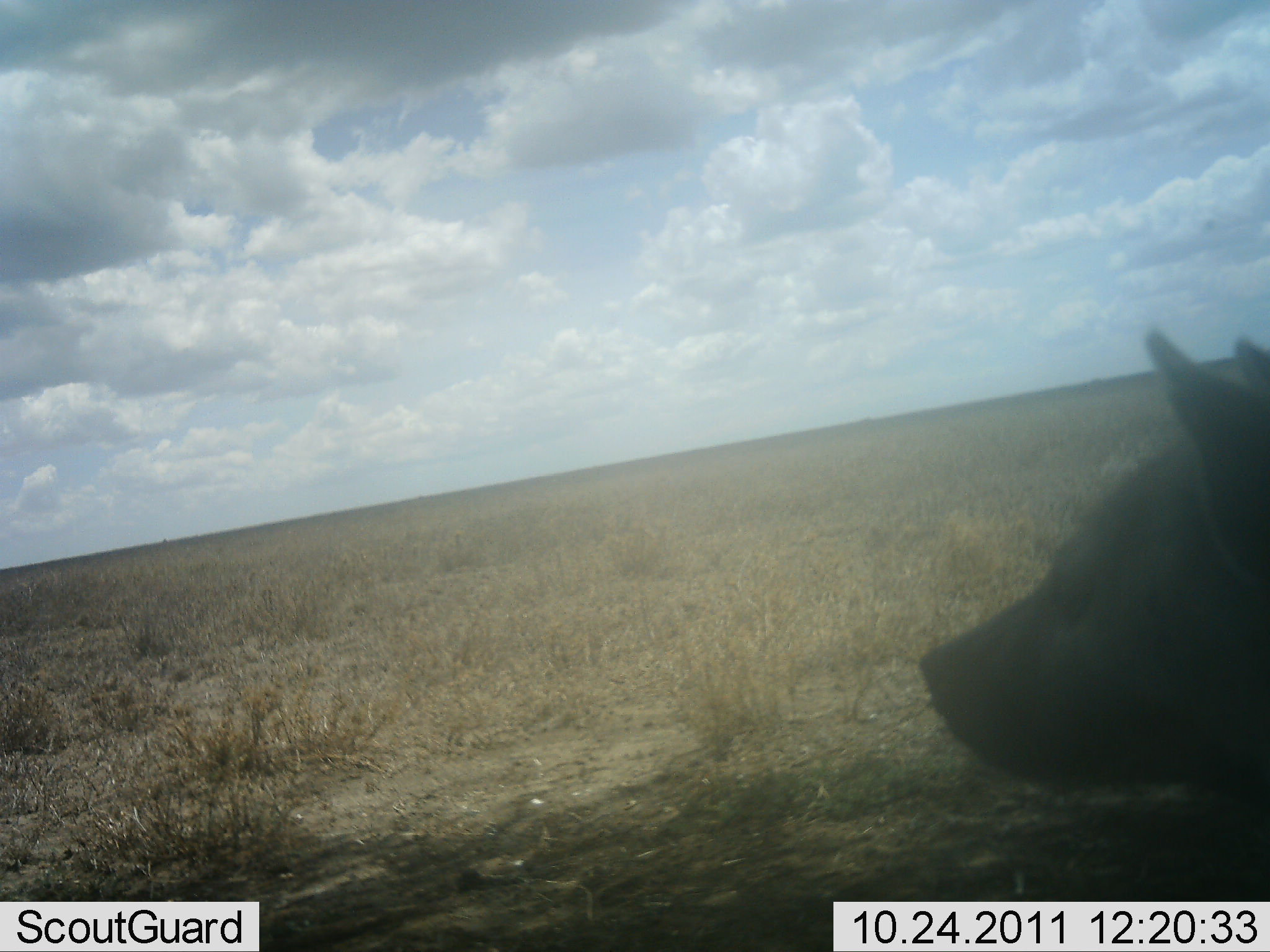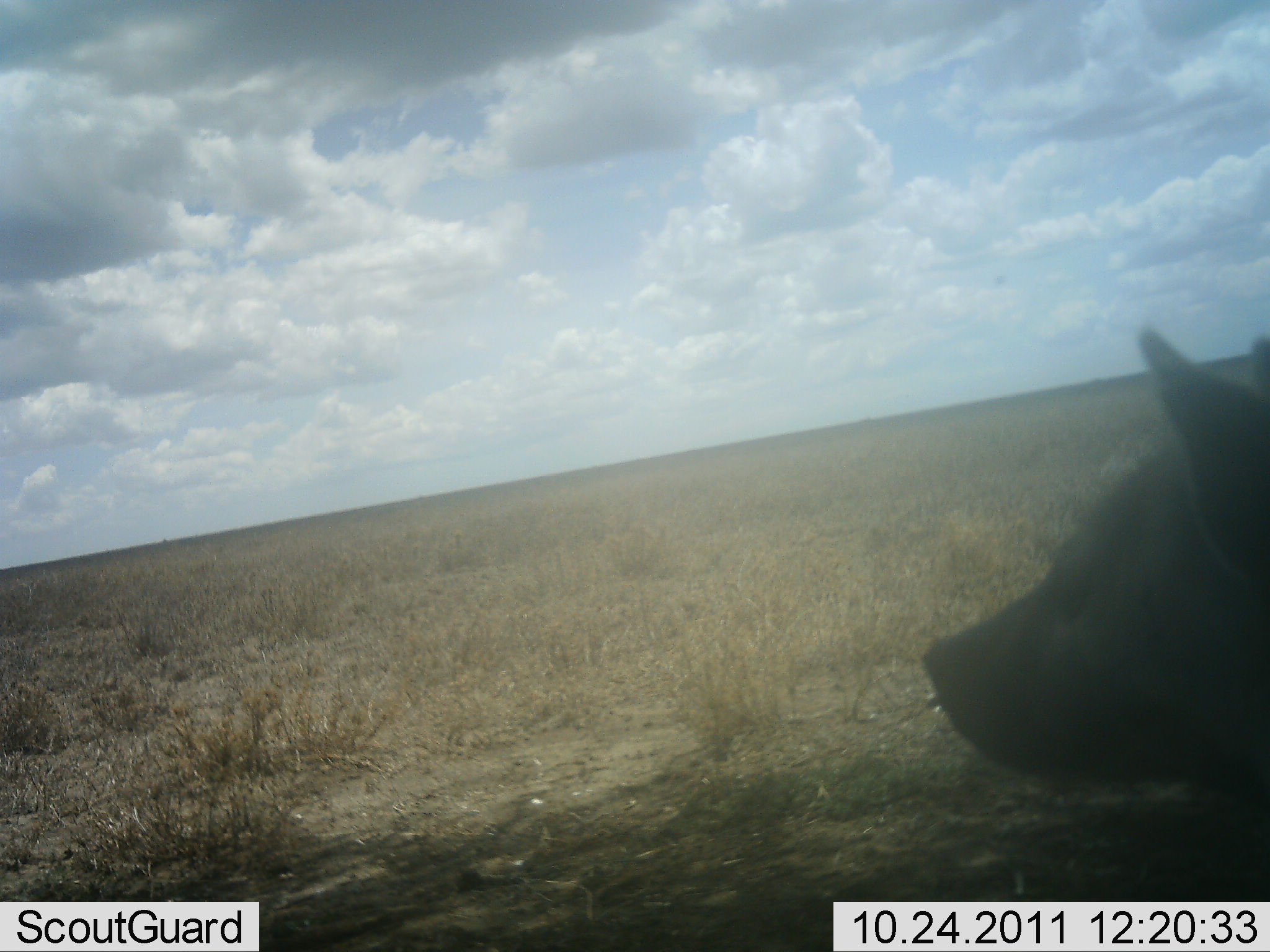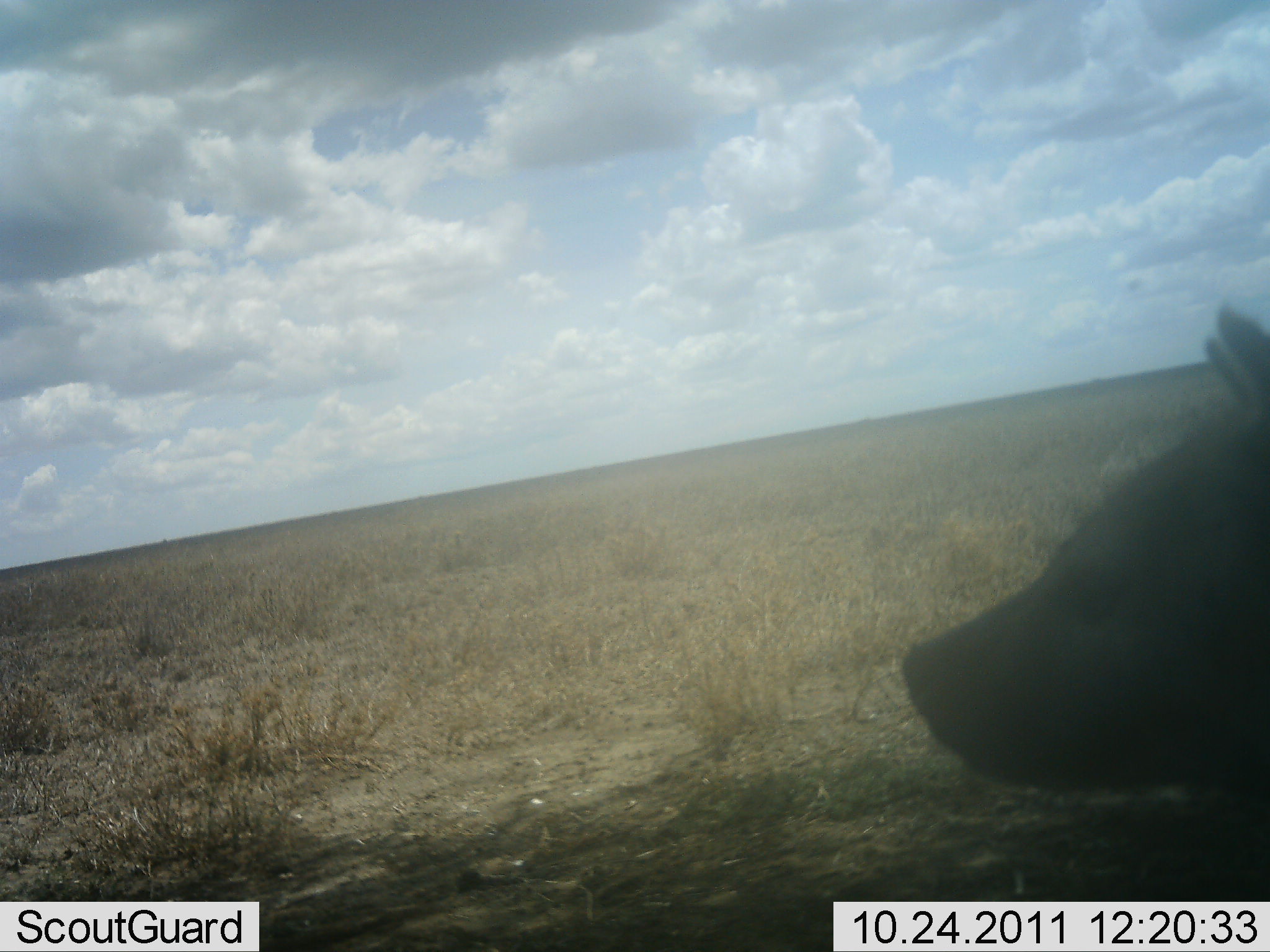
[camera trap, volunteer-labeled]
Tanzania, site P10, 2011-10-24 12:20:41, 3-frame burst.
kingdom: Animalia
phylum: Chordata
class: Mammalia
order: Carnivora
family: Hyaenidae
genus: Crocuta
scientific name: Crocuta crocuta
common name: spotted hyena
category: hyenaspotted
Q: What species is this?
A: Hyenaspotted (spotted hyena) (Crocuta crocuta).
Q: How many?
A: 1.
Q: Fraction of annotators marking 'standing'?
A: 50%.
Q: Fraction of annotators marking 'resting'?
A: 50%.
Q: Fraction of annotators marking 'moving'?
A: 8%.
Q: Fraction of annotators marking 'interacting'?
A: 0%.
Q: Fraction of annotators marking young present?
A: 0%.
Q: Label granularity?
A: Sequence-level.